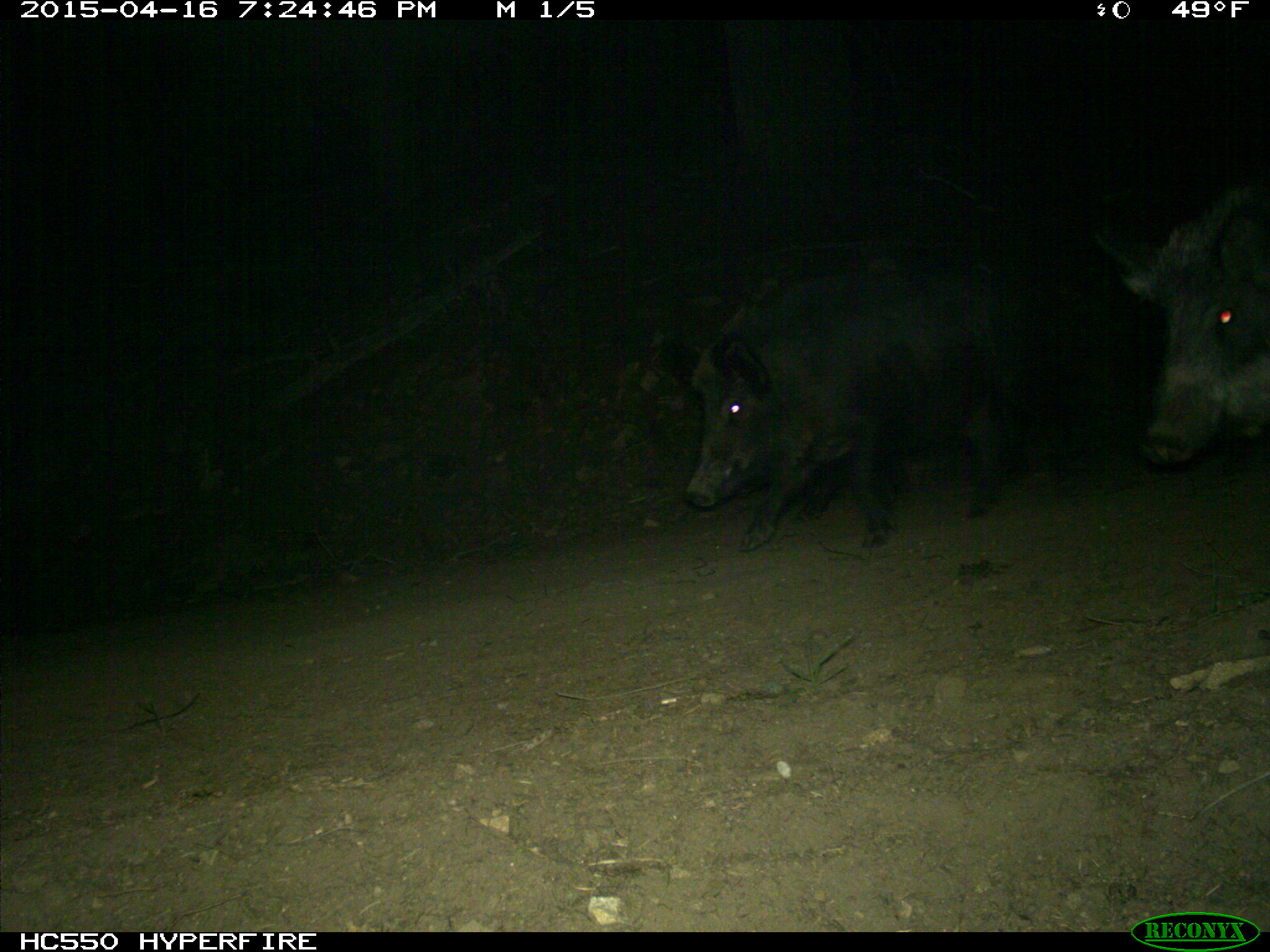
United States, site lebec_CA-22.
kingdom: Animalia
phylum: Chordata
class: Mammalia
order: Artiodactyla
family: Suidae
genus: Sus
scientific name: Sus scrofa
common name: wild boar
Sus scrofa (wild boar).